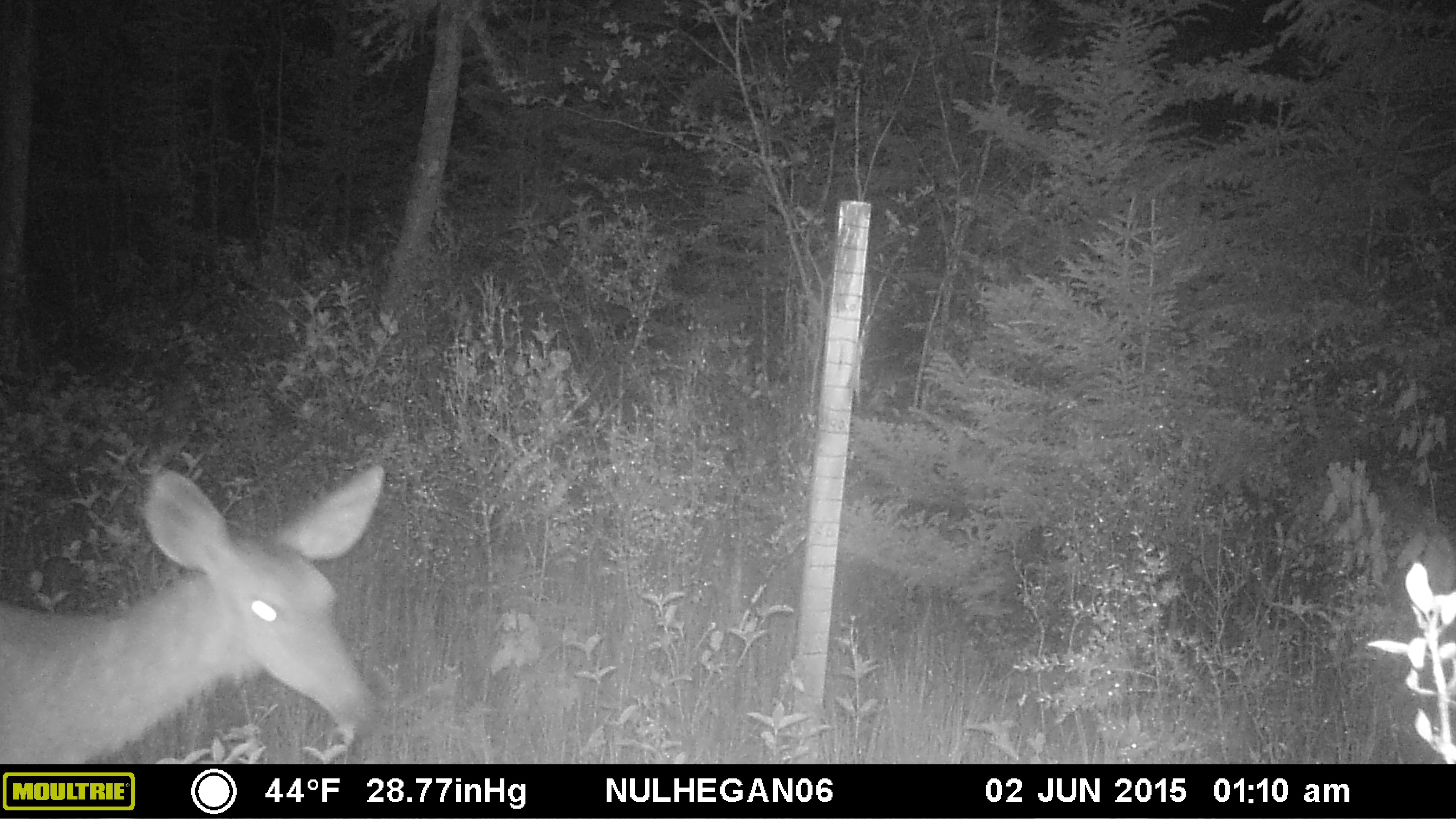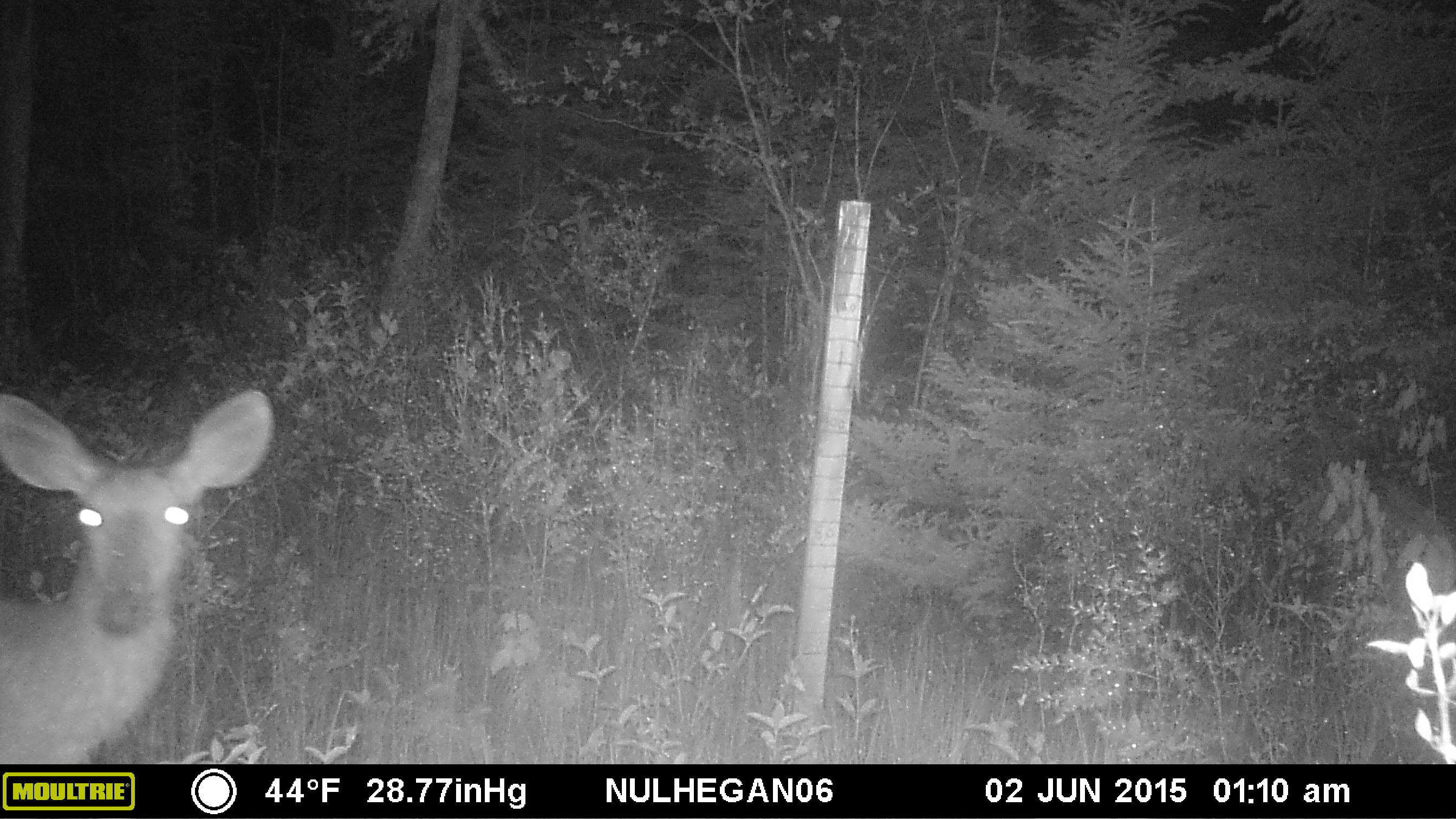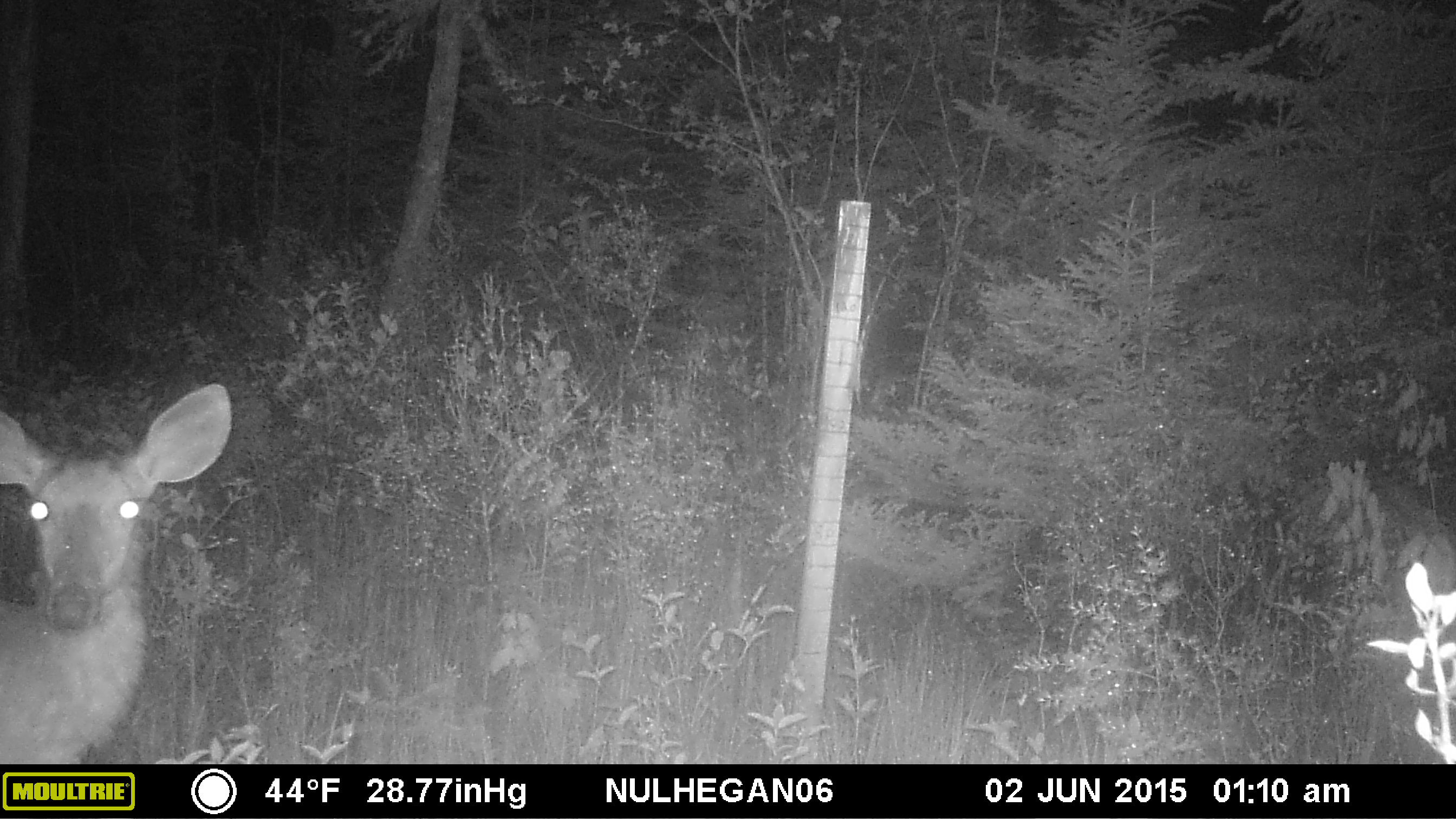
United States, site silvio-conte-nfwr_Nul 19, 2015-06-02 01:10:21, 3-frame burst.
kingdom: Animalia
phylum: Chordata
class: Mammalia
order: Artiodactyla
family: Cervidae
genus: Odocoileus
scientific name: Odocoileus virginianus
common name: white-tailed deer